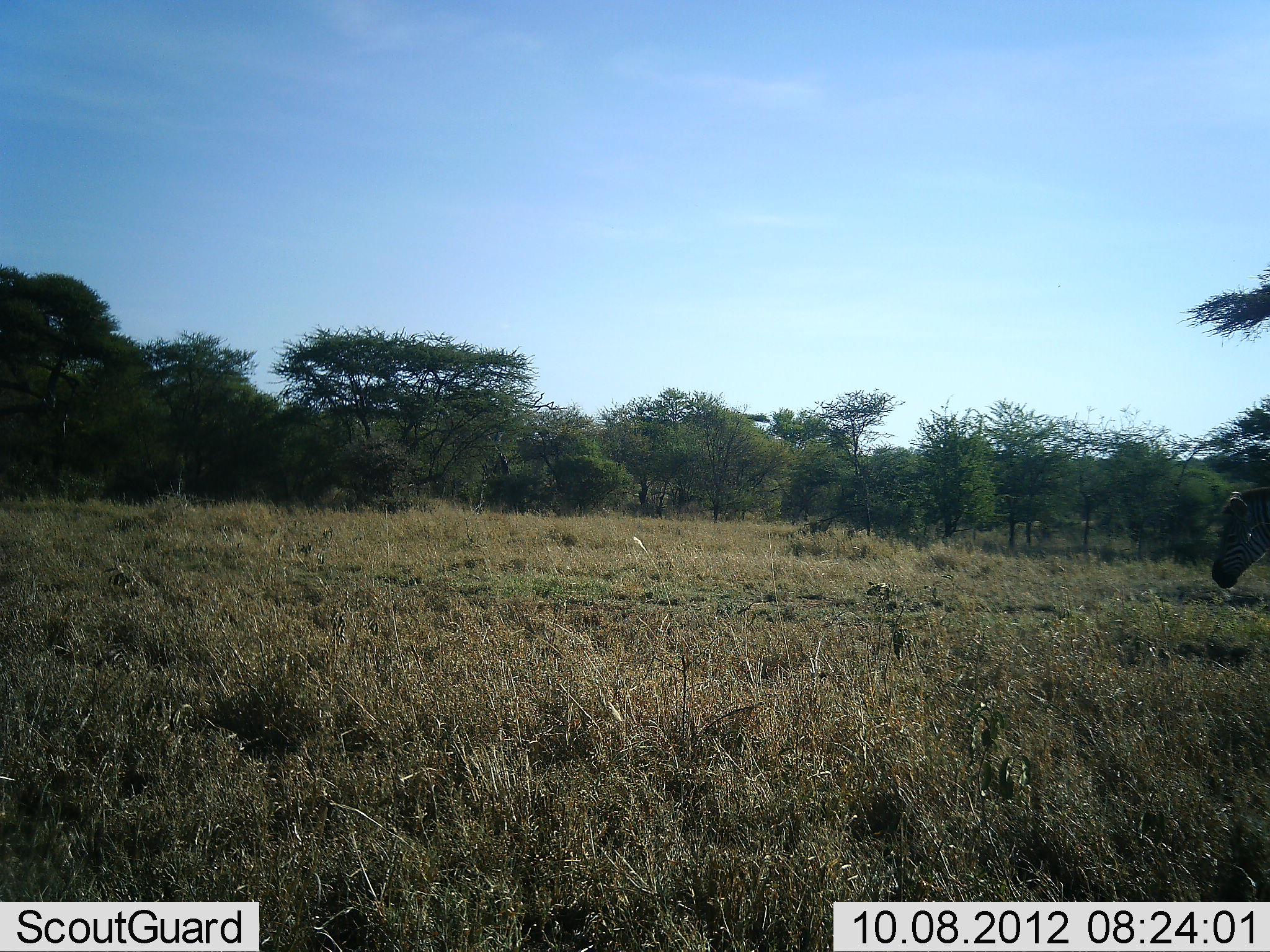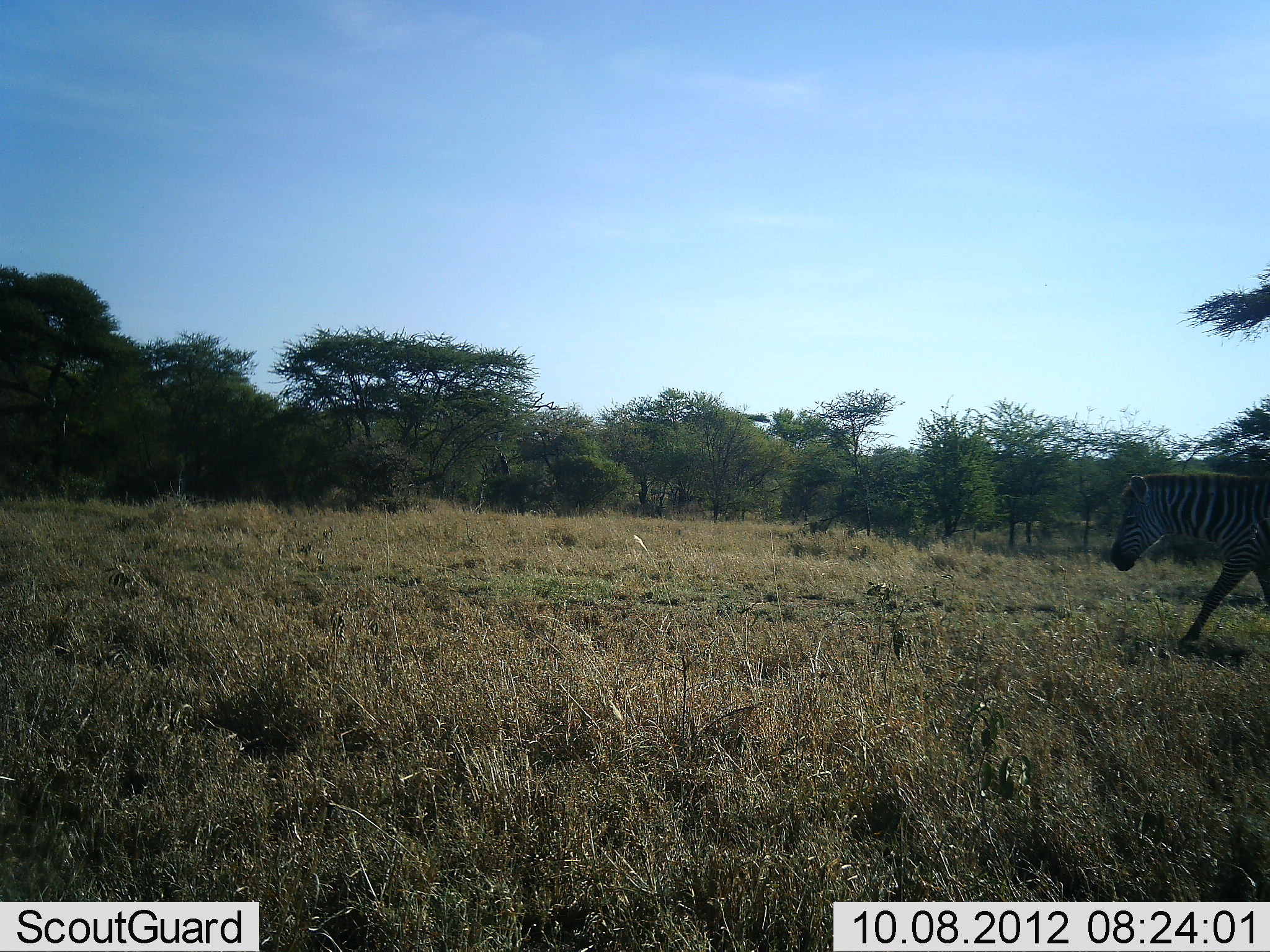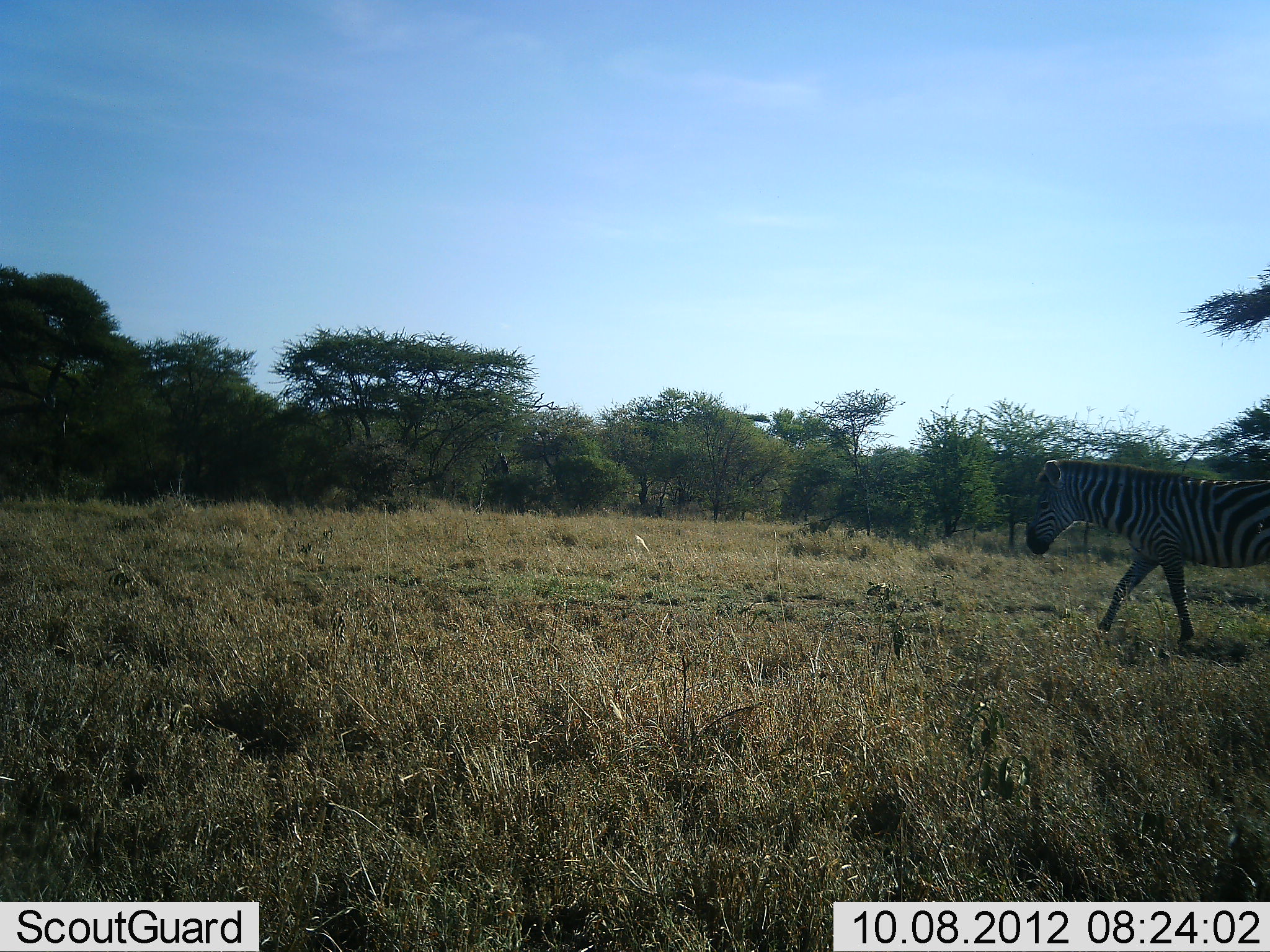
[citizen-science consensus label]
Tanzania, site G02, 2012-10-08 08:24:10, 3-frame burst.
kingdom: Animalia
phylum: Chordata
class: Mammalia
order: Perissodactyla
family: Equidae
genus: Equus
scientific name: Equus quagga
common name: plains zebra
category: zebra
Zebra (plains zebra) (Equus quagga), count 1. Behavior (volunteer vote fractions): standing 0%, resting 0%, moving 100%, interacting 0%. Young present (vote fraction): 0%. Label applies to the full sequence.